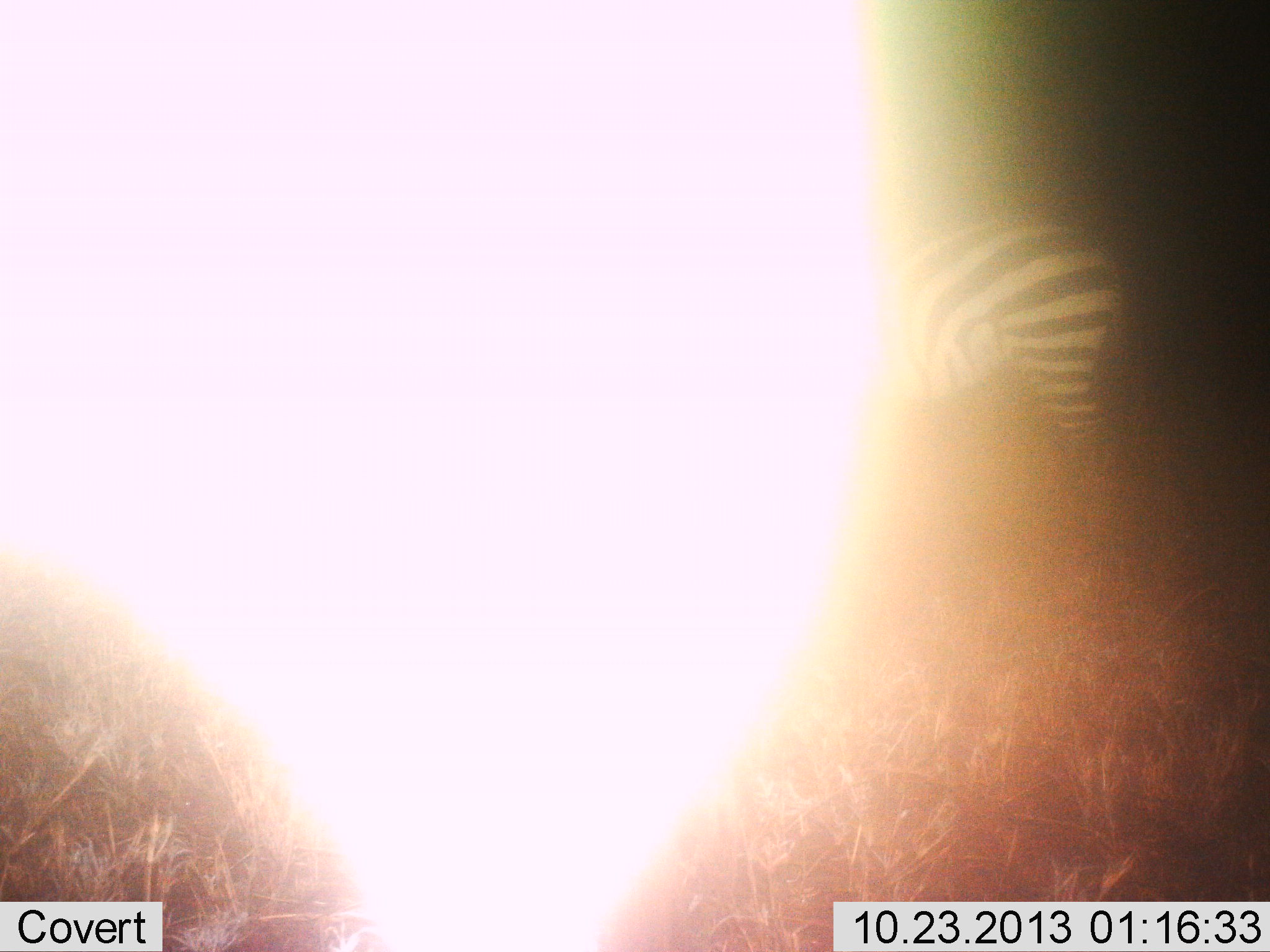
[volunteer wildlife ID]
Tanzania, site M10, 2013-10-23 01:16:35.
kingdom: Animalia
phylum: Chordata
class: Mammalia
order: Perissodactyla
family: Equidae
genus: Equus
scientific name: Equus quagga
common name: plains zebra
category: zebra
Zebra (plains zebra) (Equus quagga), count 1. Behavior (volunteer vote fractions): standing 100%, resting 0%, moving 0%, interacting 0%. Young present (vote fraction): 0%. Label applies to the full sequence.